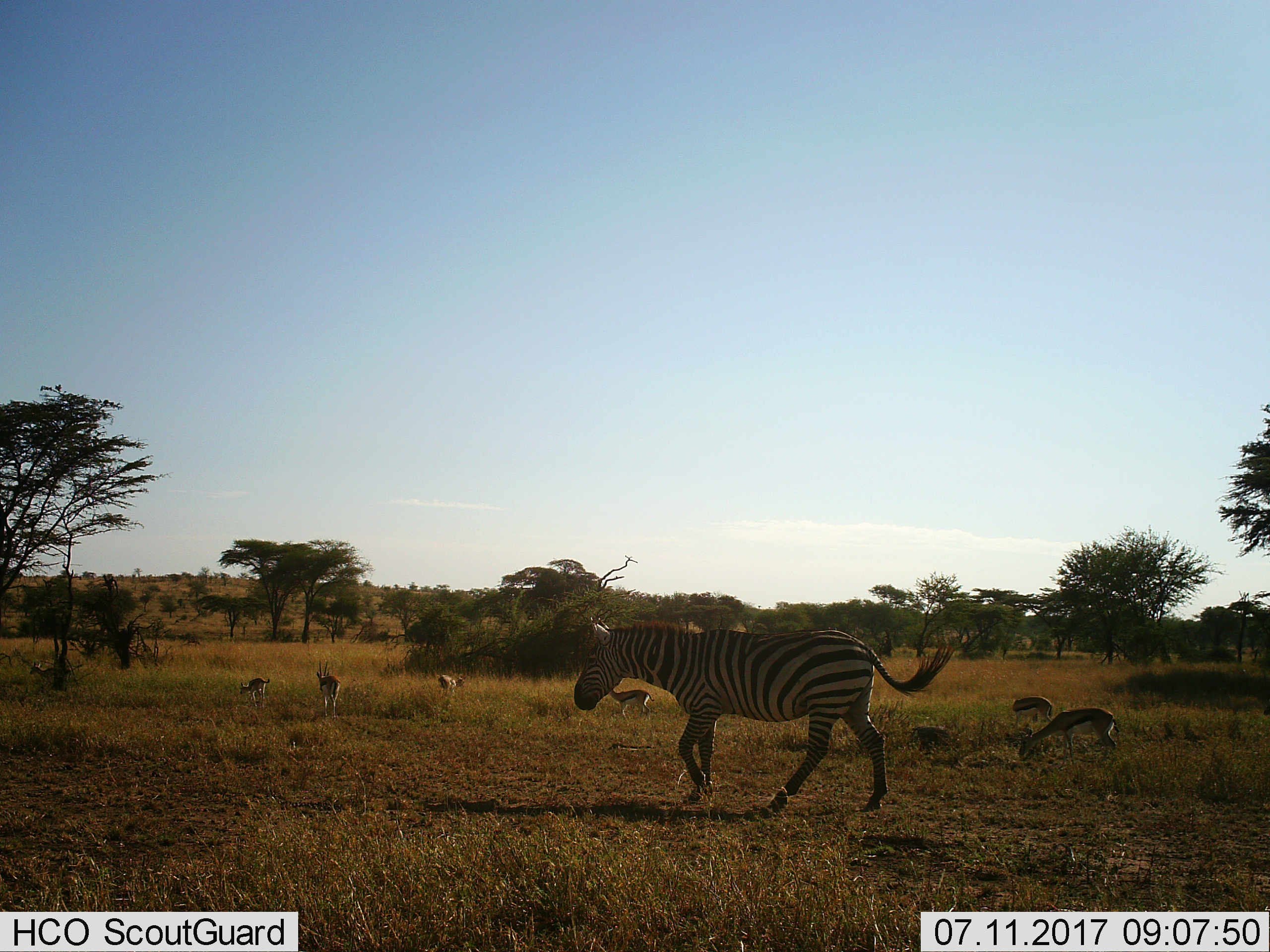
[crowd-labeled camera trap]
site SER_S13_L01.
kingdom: Animalia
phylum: Chordata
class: Mammalia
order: Artiodactyla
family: Bovidae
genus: Eudorcas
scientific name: Eudorcas thomsonii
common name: thomson's gazelle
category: gazellethomsons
Gazellethomsons (thomson's gazelle) (Eudorcas thomsonii), count 7. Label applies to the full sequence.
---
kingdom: Animalia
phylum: Chordata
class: Mammalia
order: Perissodactyla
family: Equidae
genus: Equus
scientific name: Equus quagga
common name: plains zebra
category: zebraplains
Zebraplains (plains zebra) (Equus quagga), count 1. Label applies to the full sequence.